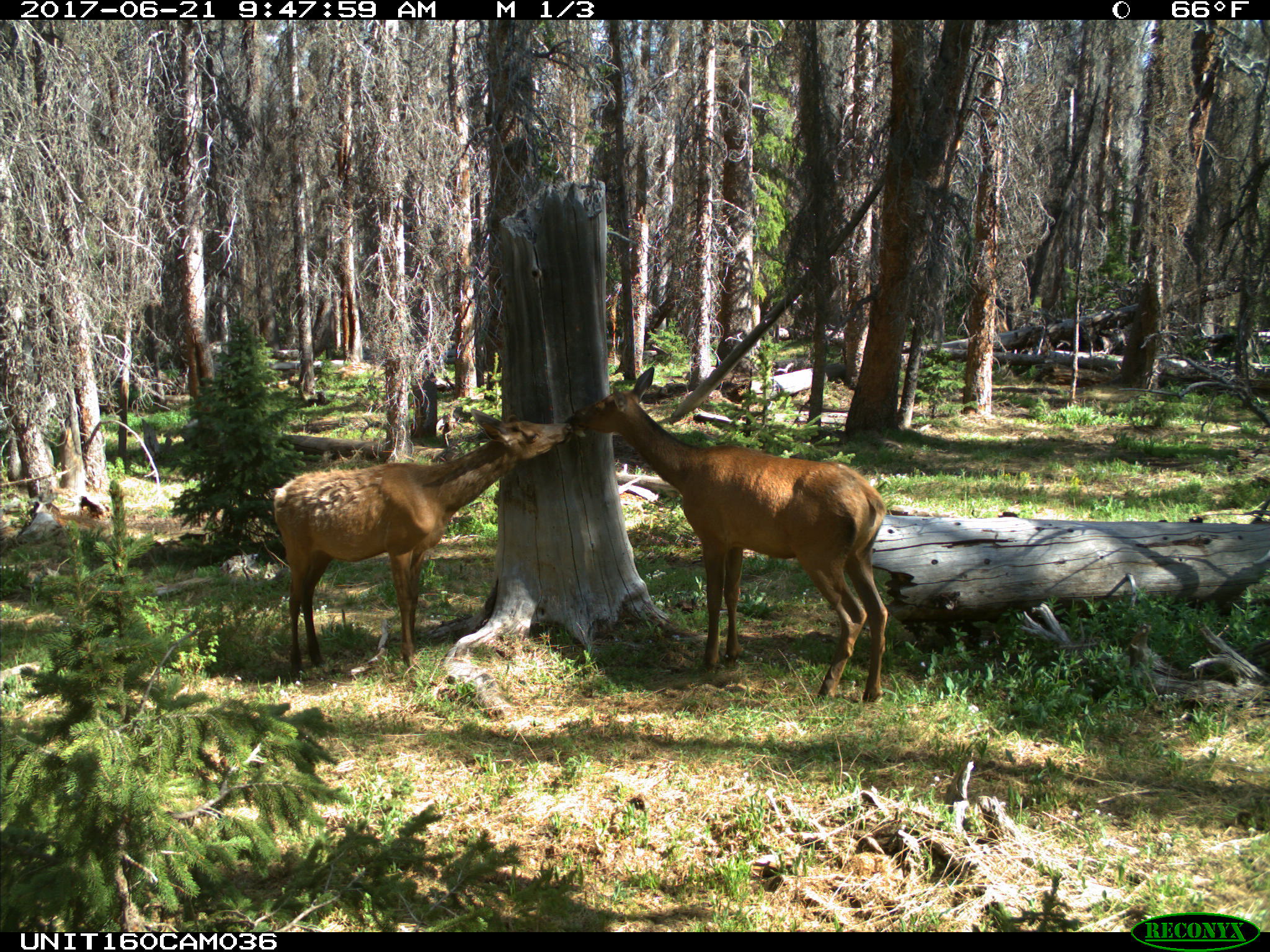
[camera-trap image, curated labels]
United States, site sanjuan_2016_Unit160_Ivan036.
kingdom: Animalia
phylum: Chordata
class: Mammalia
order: Artiodactyla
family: Cervidae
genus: Cervus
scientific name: Cervus elaphus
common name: red deer